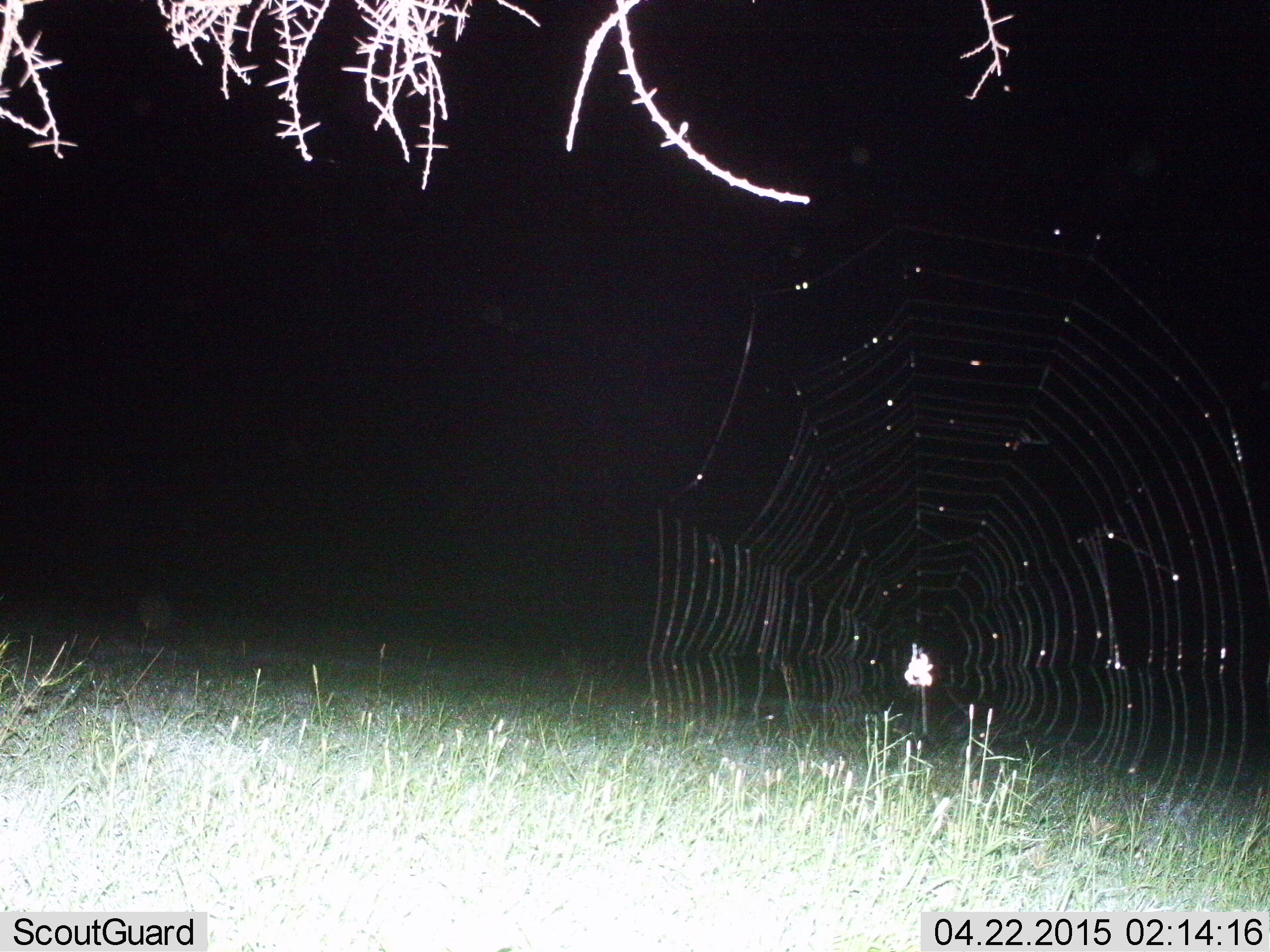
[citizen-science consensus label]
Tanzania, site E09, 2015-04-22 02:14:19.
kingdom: Animalia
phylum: Arthropoda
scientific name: Arthropoda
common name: arthropods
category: insectspider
Insectspider (arthropods) (Arthropoda), count 1. Behavior (volunteer vote fractions): standing 50%, resting 50%, moving 0%, interacting 0%. Young present (vote fraction): 0%. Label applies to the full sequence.